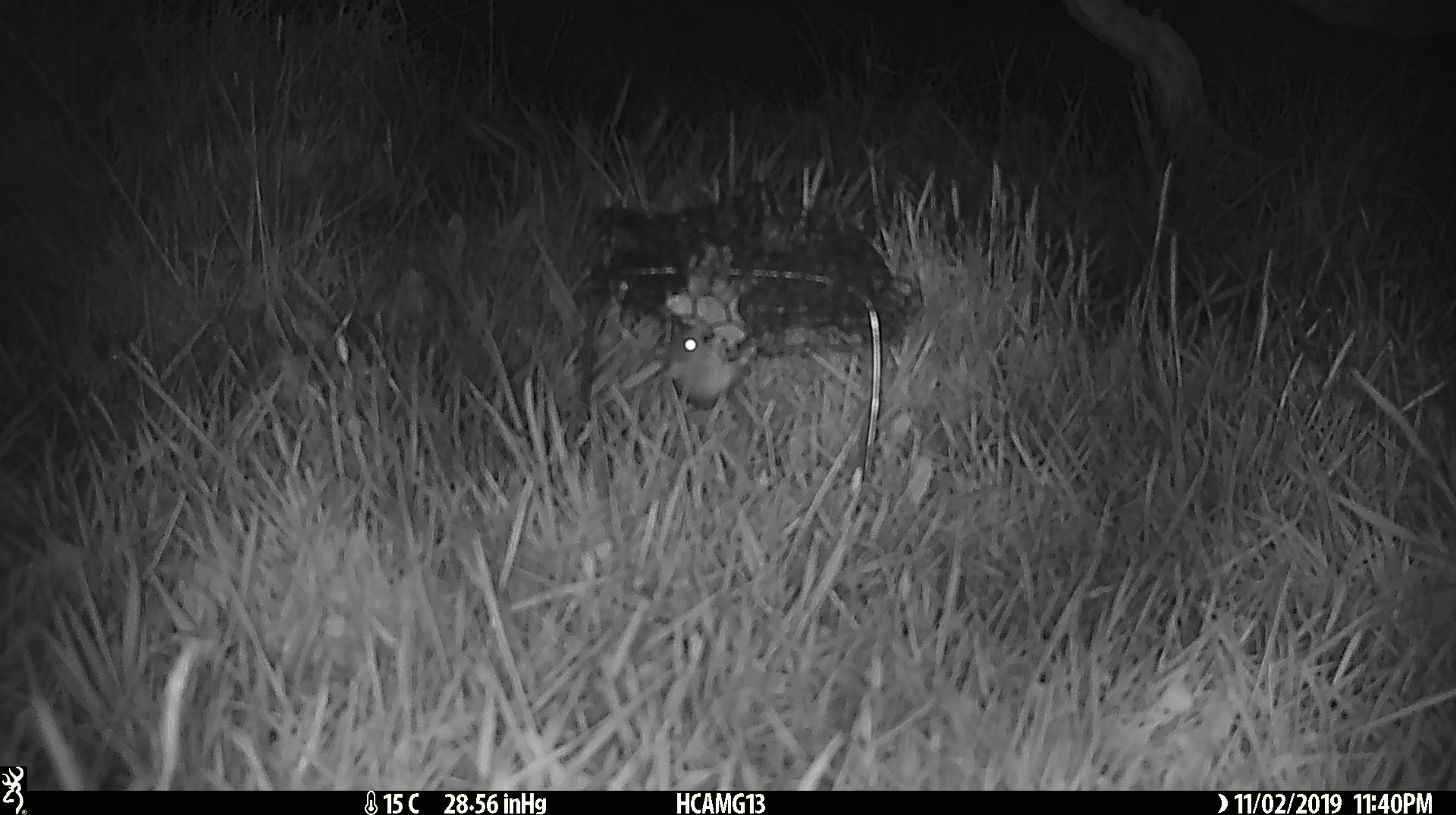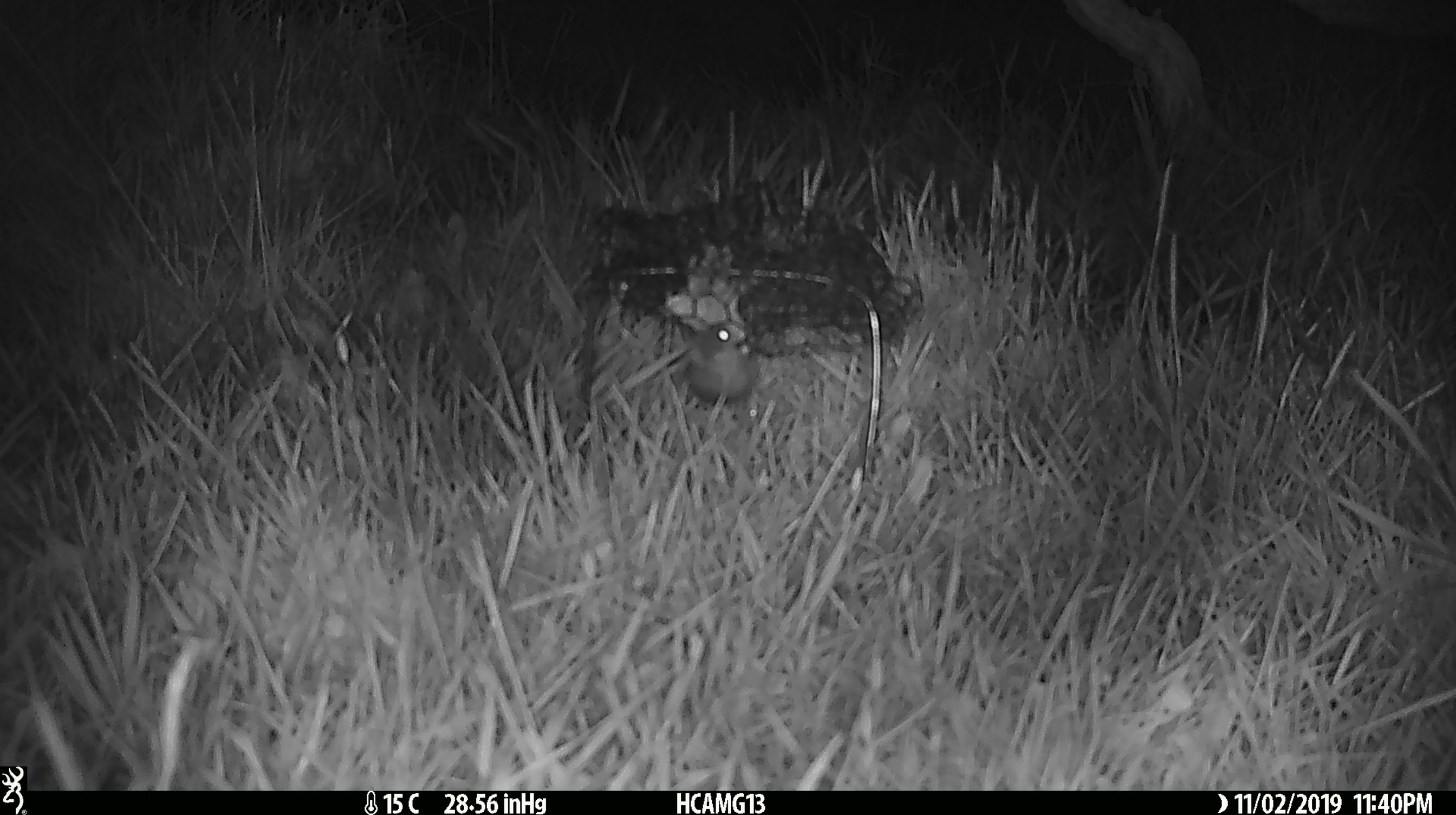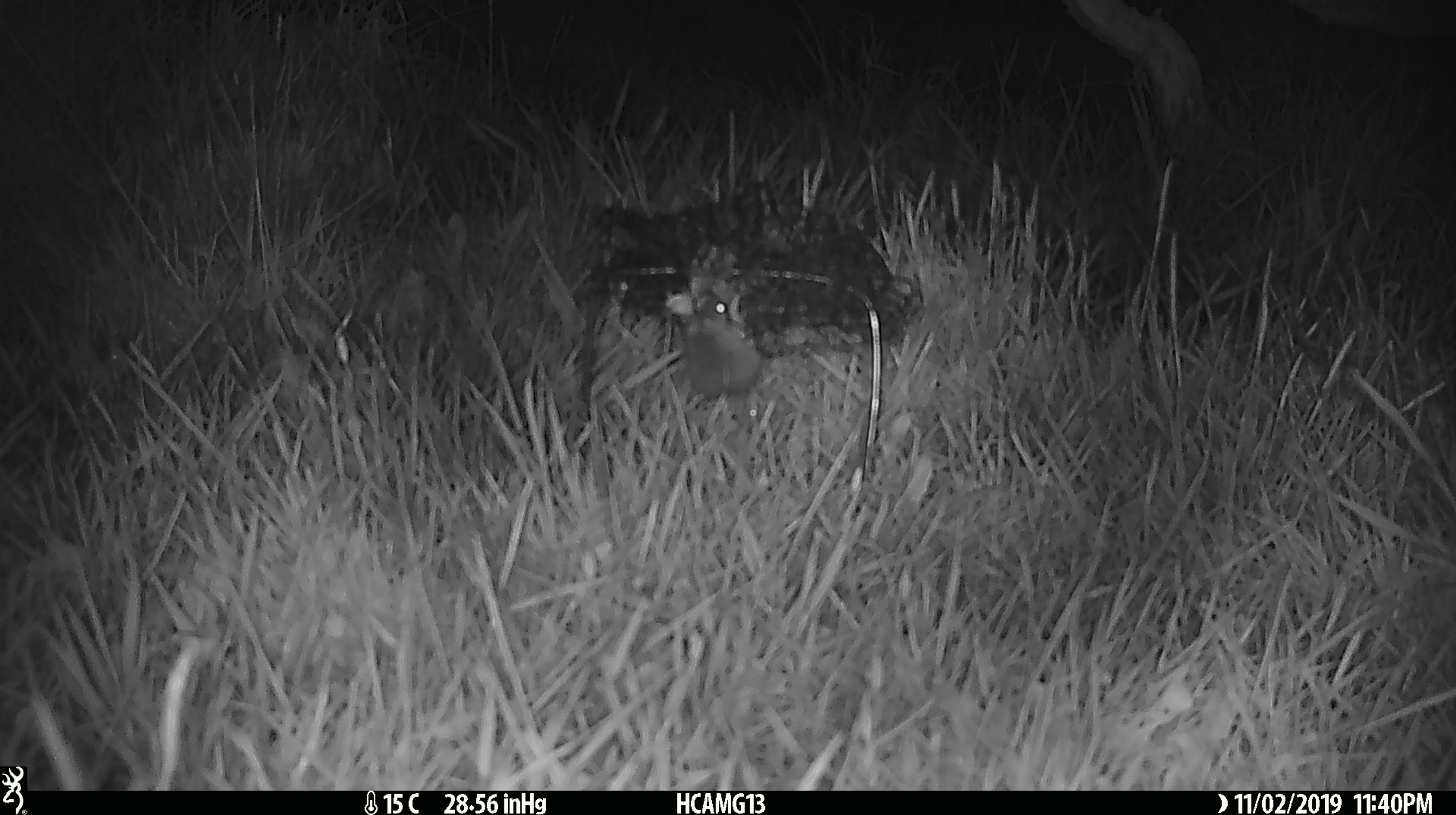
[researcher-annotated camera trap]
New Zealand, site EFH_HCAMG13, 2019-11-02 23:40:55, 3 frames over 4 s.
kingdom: Animalia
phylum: Chordata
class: Mammalia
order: Rodentia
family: Muridae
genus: Mus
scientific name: Mus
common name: mouse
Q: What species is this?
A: Mouse (Mus).